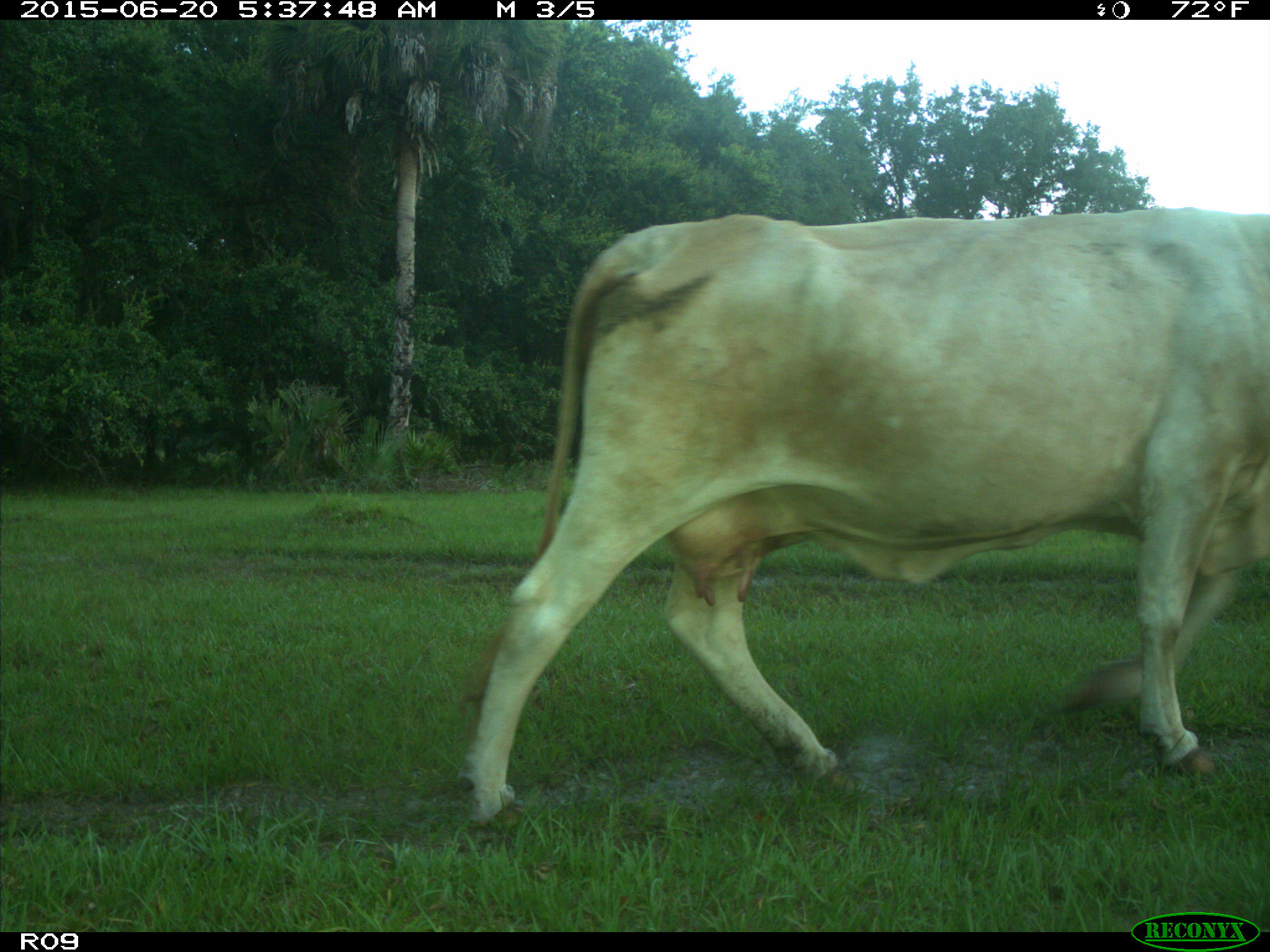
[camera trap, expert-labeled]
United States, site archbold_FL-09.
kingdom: Animalia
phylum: Chordata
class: Mammalia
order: Artiodactyla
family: Bovidae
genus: Bos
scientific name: Bos taurus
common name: domestic cow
Bos taurus (domestic cow).